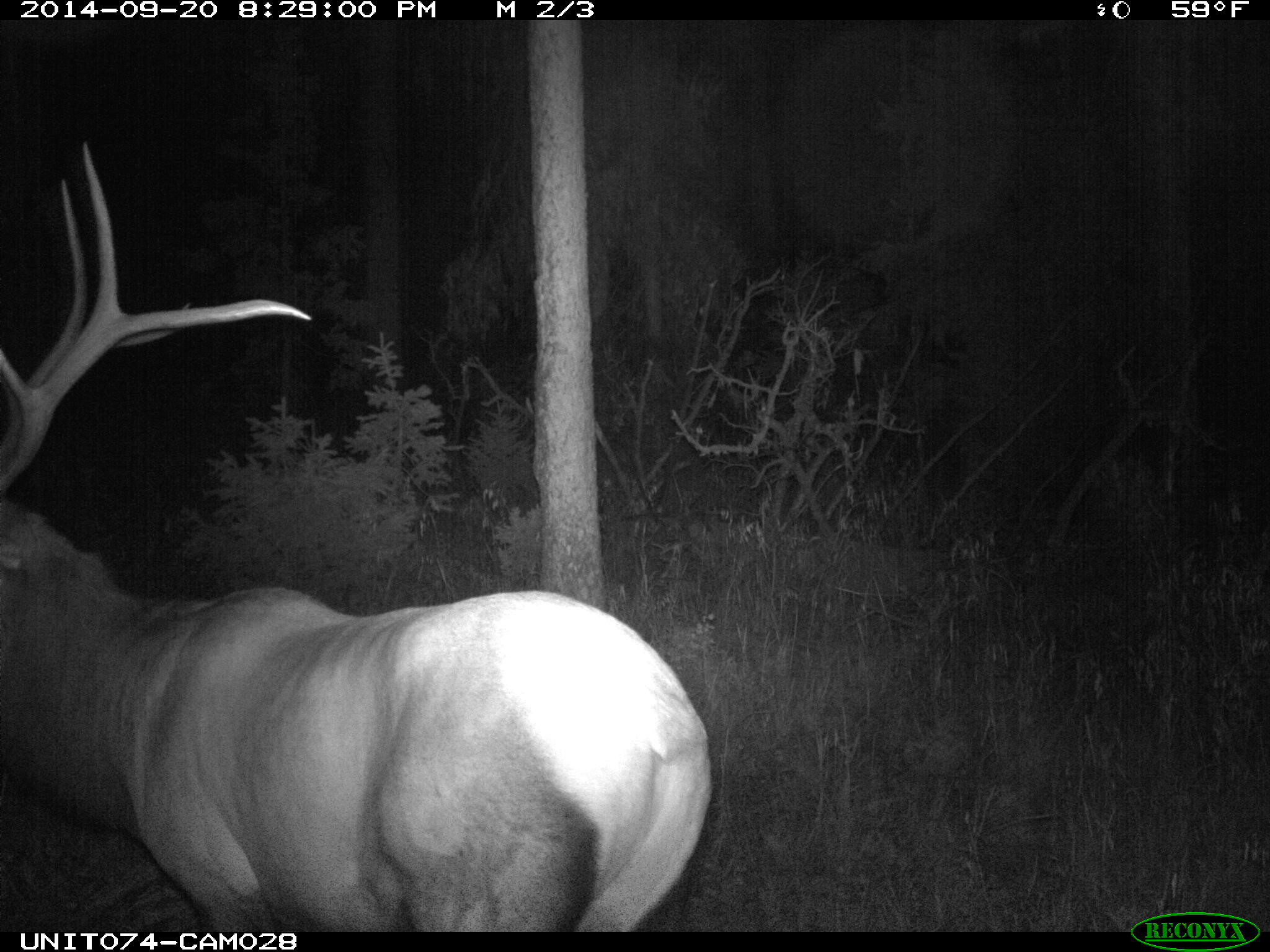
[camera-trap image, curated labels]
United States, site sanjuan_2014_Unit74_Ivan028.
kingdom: Animalia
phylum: Chordata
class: Mammalia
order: Artiodactyla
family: Cervidae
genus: Cervus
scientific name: Cervus elaphus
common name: red deer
Cervus elaphus (red deer).